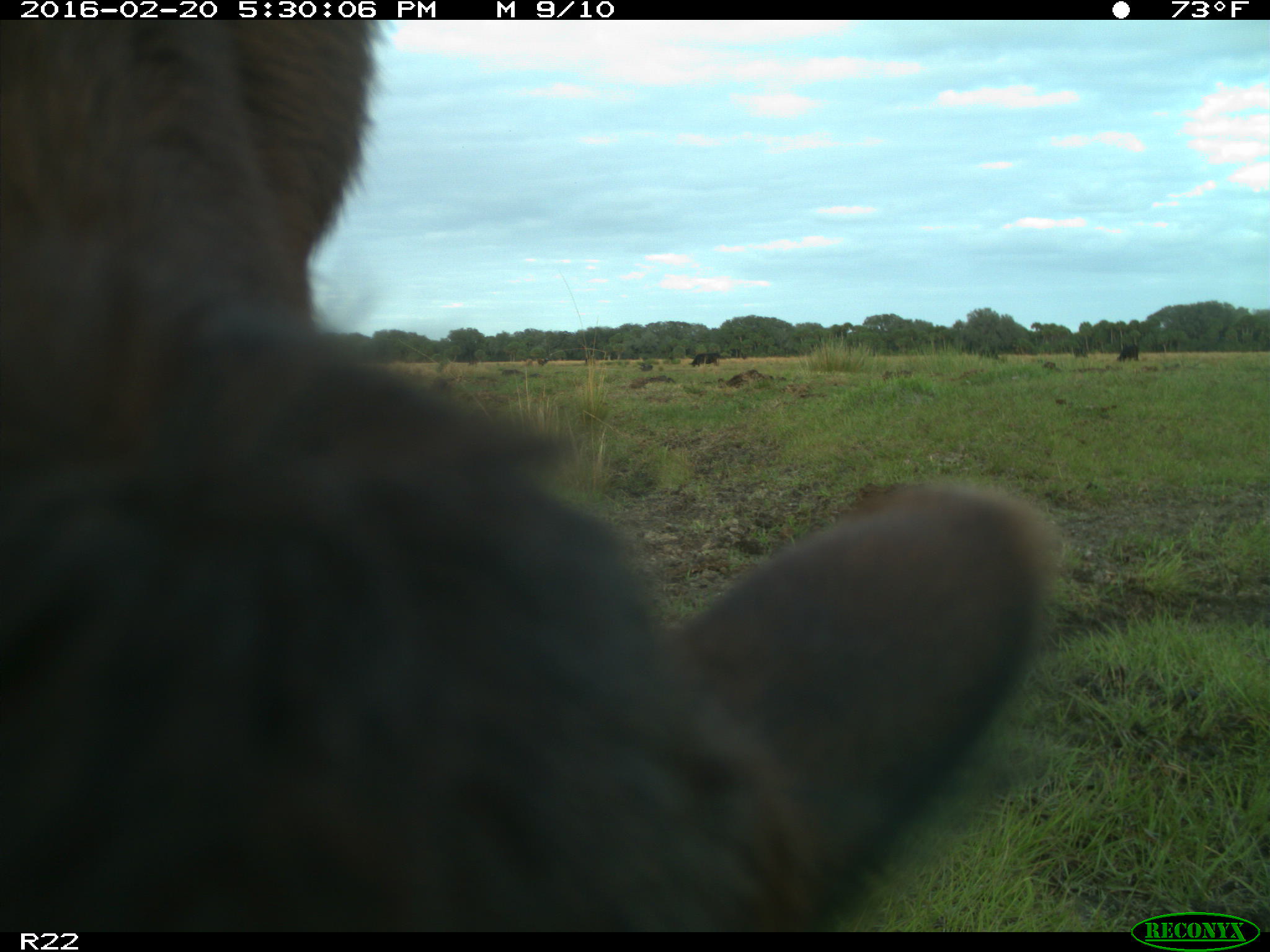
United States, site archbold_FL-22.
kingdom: Animalia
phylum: Chordata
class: Mammalia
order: Artiodactyla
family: Bovidae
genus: Bos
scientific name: Bos taurus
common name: domestic cow